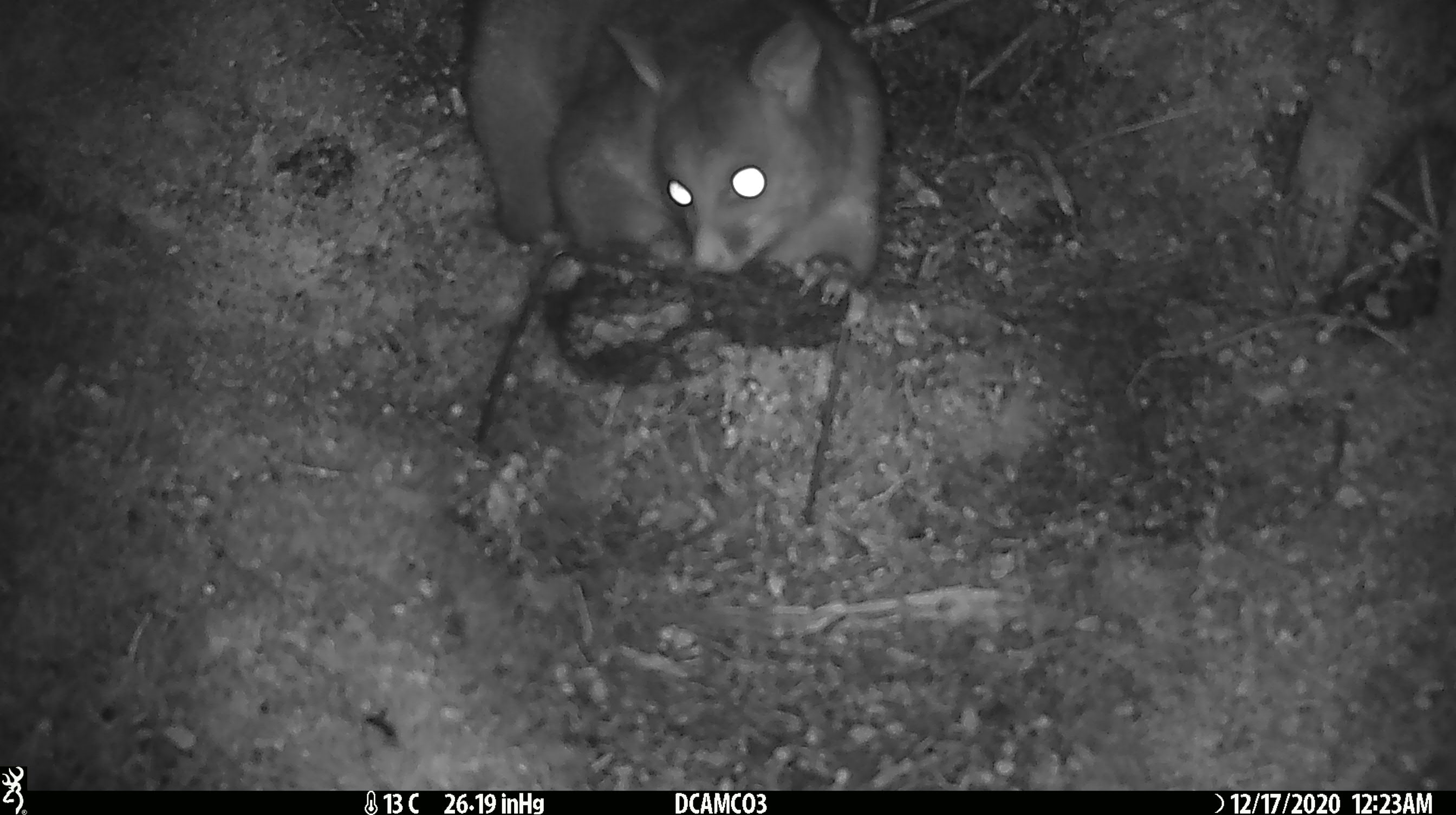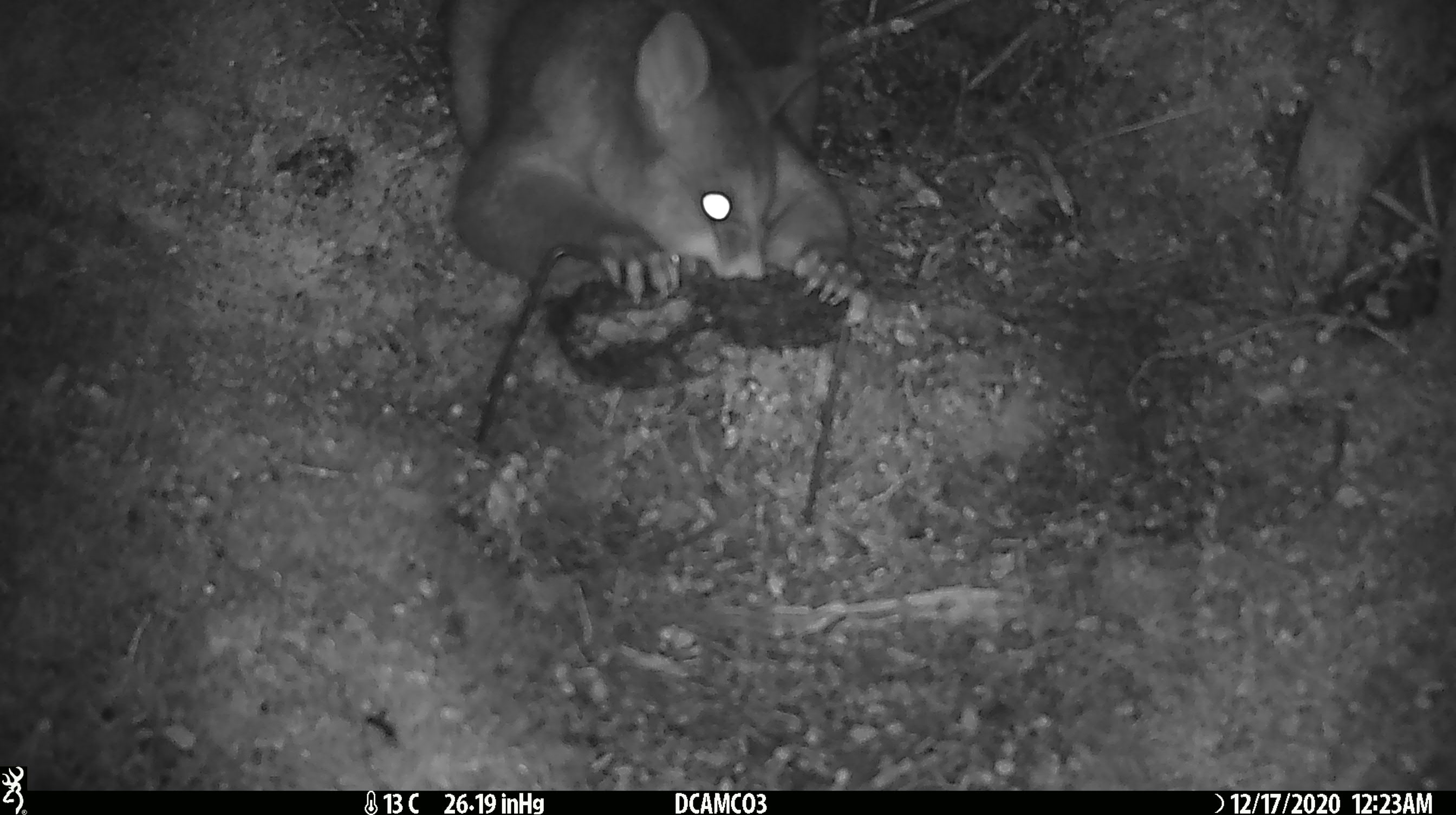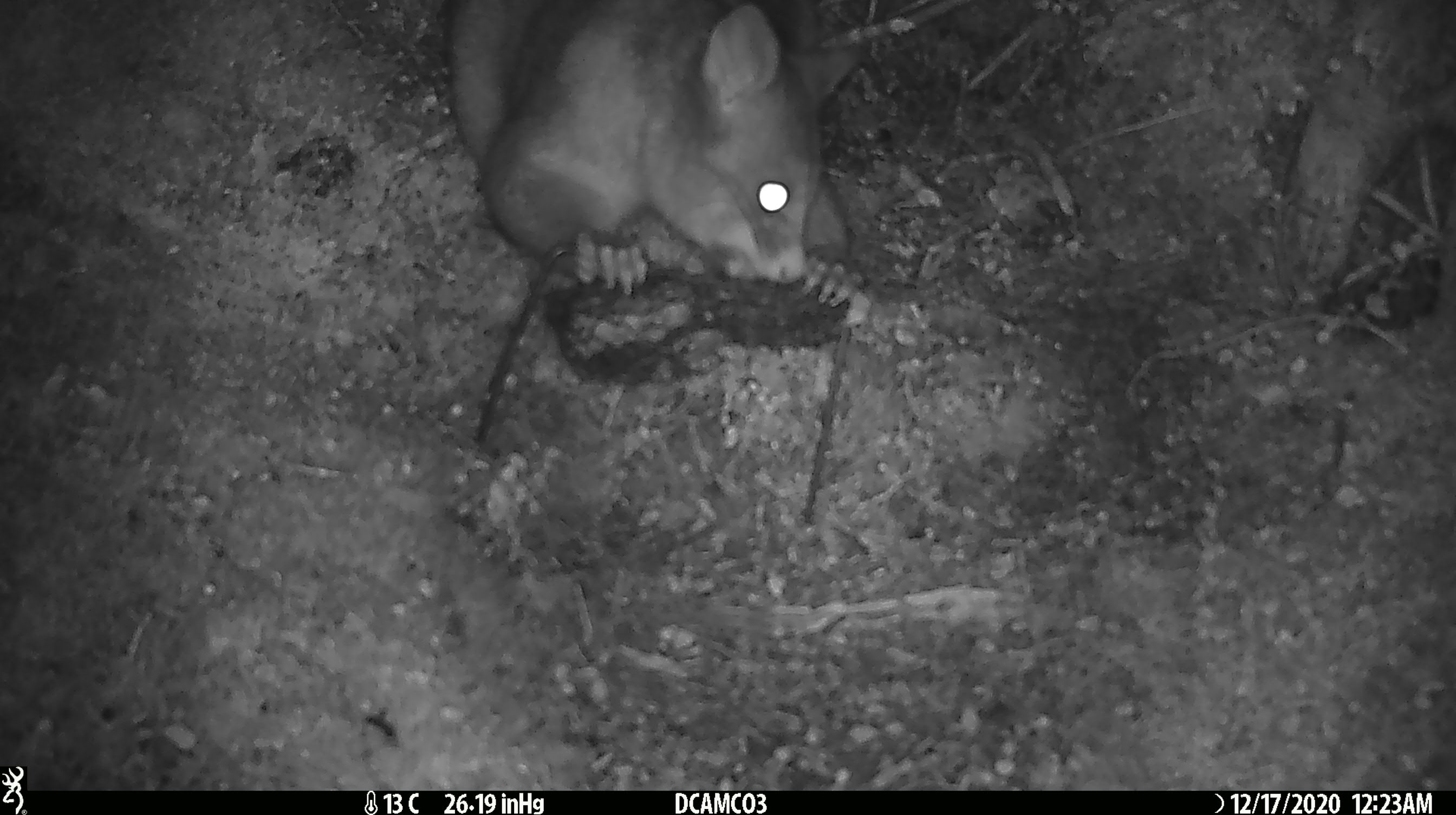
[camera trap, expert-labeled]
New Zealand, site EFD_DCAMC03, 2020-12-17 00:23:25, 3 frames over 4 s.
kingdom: Animalia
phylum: Chordata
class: Mammalia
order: Diprotodontia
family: Phalangeridae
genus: Trichosurus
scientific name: Trichosurus vulpecula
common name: common brushtail possum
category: possum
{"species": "possum (common brushtail possum) (Trichosurus vulpecula)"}